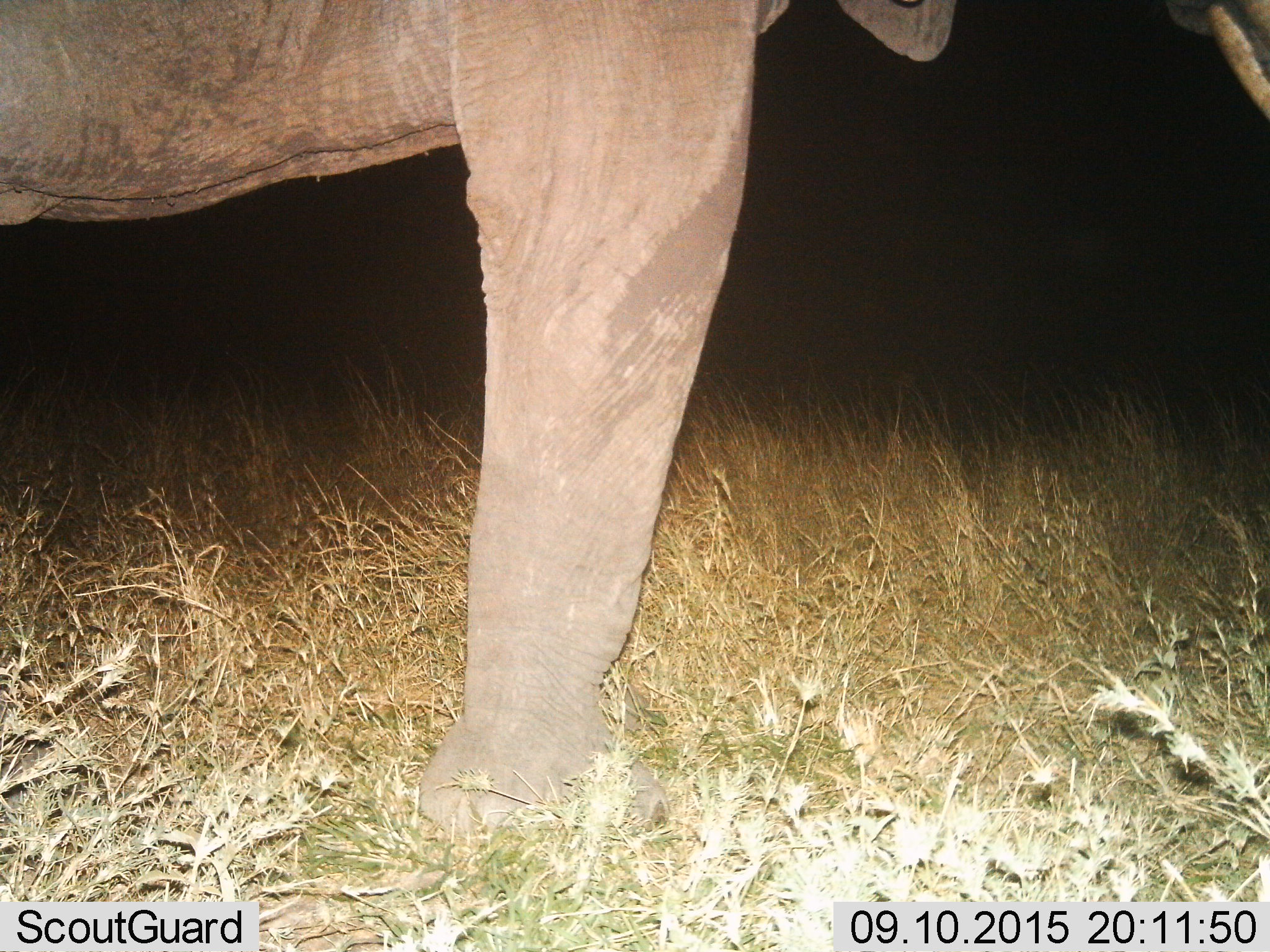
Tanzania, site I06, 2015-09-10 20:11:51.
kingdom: Animalia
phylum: Chordata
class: Mammalia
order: Proboscidea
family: Elephantidae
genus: Loxodonta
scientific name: Loxodonta africana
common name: african bush elephant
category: elephant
Elephant (african bush elephant) (Loxodonta africana), count 1. Behavior (volunteer vote fractions): standing 80%, resting 0%, moving 20%, interacting 0%. Young present (vote fraction): 0%. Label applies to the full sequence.